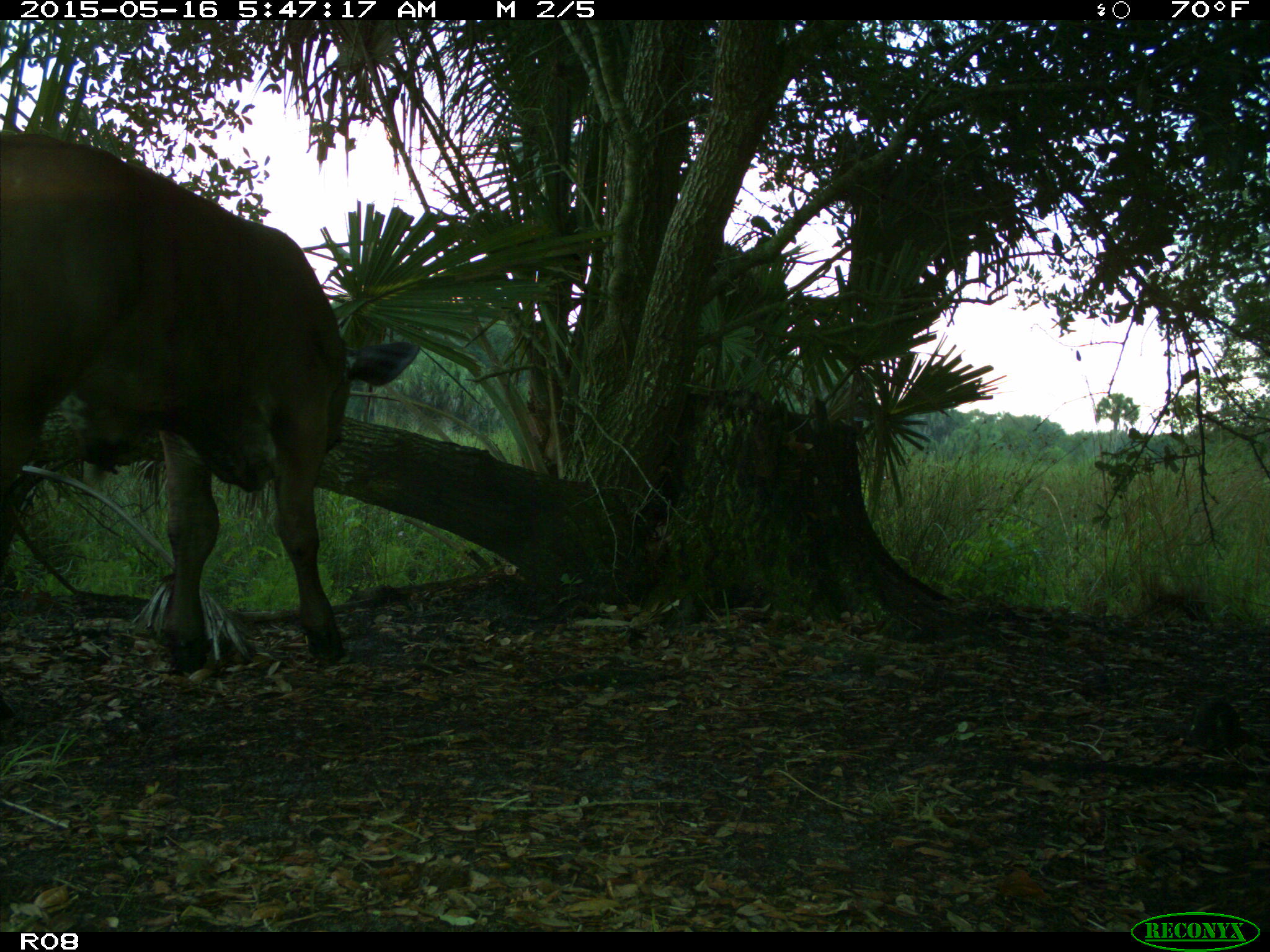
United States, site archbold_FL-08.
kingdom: Animalia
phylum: Chordata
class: Mammalia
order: Artiodactyla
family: Bovidae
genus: Bos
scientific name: Bos taurus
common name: domestic cow